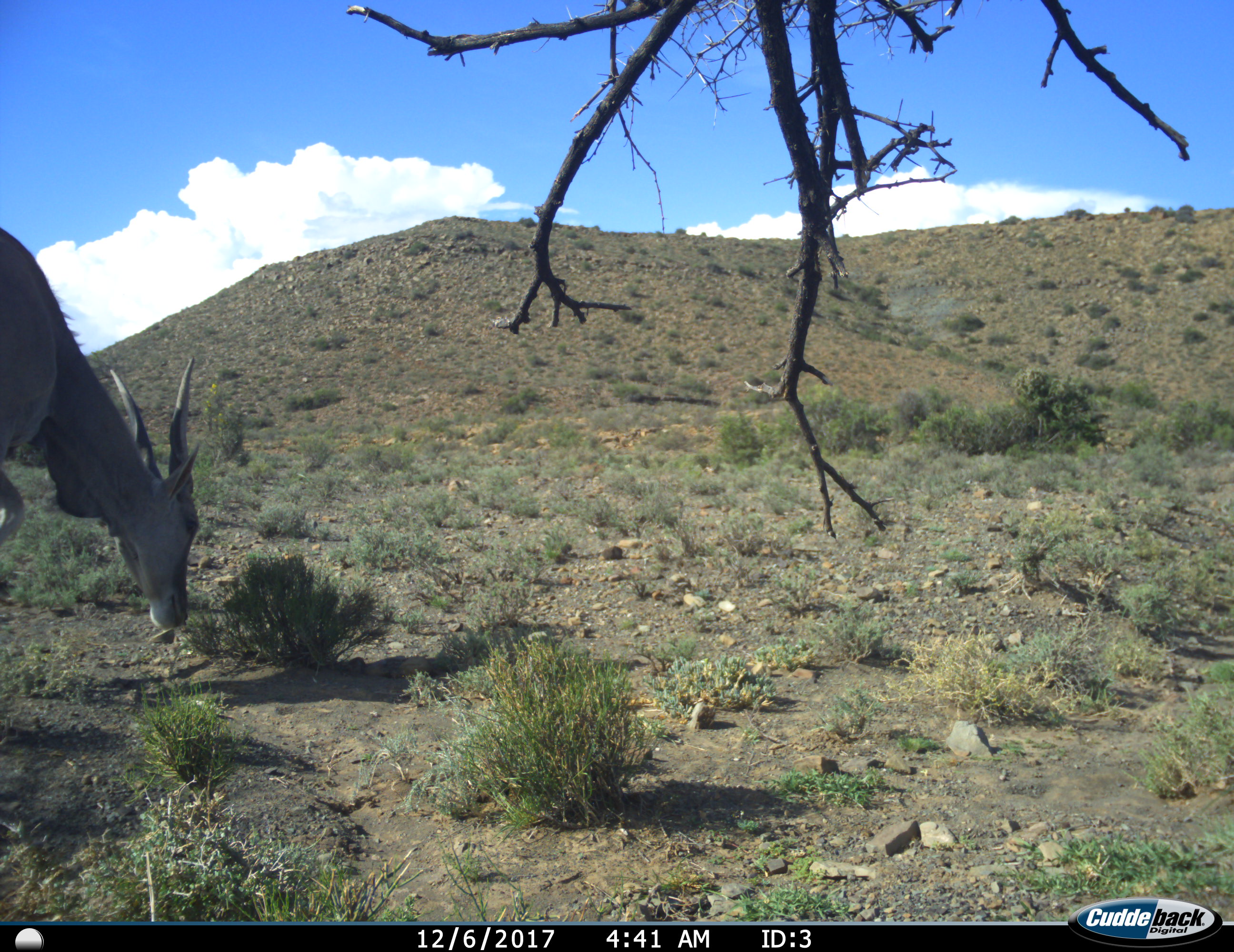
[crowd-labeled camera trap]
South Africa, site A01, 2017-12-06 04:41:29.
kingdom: Animalia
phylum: Chordata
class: Mammalia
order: Artiodactyla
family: Bovidae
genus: Tragelaphus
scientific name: Tragelaphus oryx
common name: eland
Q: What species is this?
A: Eland (Tragelaphus oryx).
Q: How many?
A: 1.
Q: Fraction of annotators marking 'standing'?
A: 40%.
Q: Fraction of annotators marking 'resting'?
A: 0%.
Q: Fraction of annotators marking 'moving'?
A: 10%.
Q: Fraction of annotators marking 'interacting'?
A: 0%.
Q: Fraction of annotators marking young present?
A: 0%.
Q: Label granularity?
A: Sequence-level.